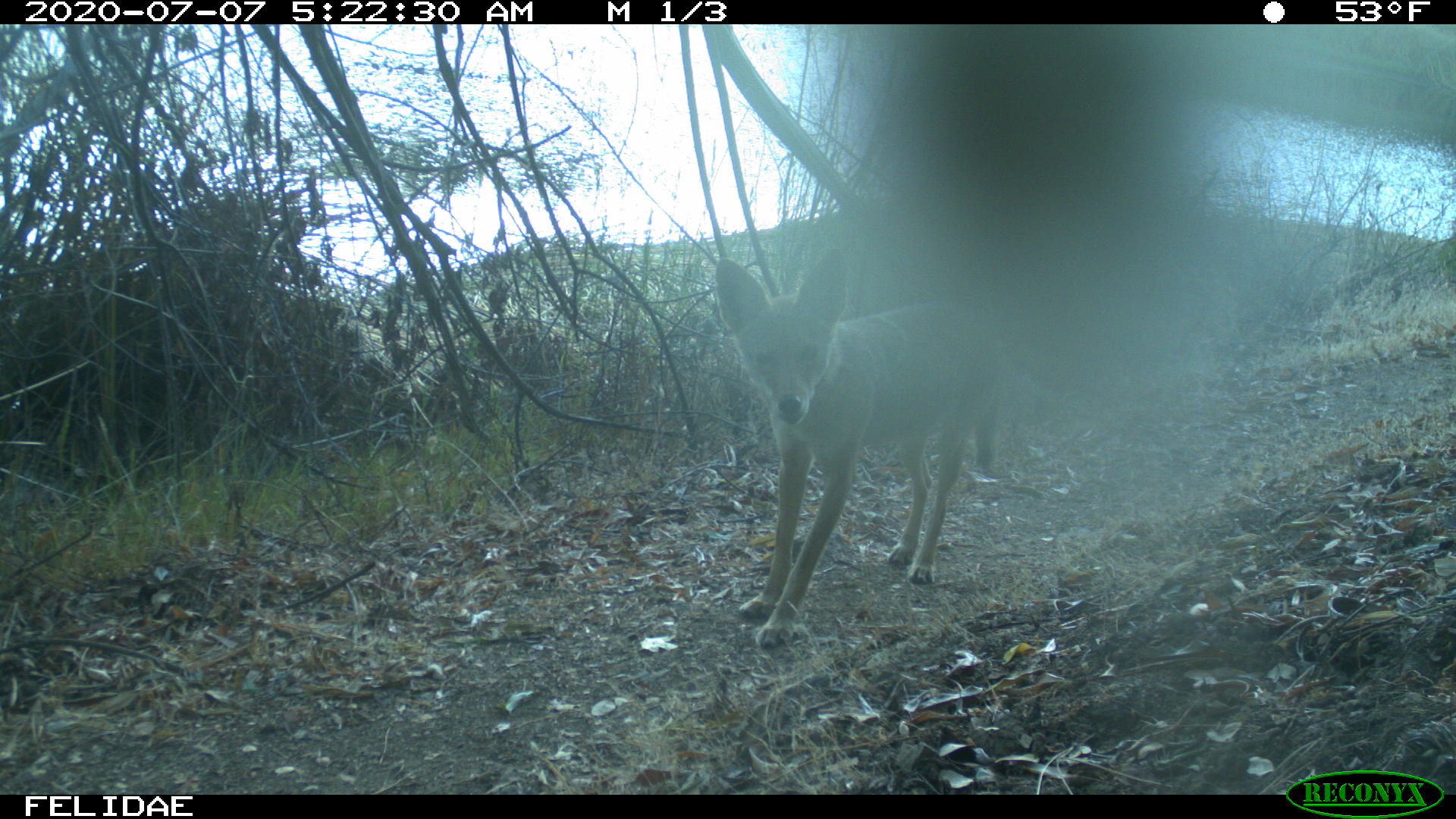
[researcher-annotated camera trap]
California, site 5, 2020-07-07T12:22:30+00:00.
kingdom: Animalia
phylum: Chordata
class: Mammalia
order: Carnivora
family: Canidae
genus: Canis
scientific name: Canis latrans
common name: coyote